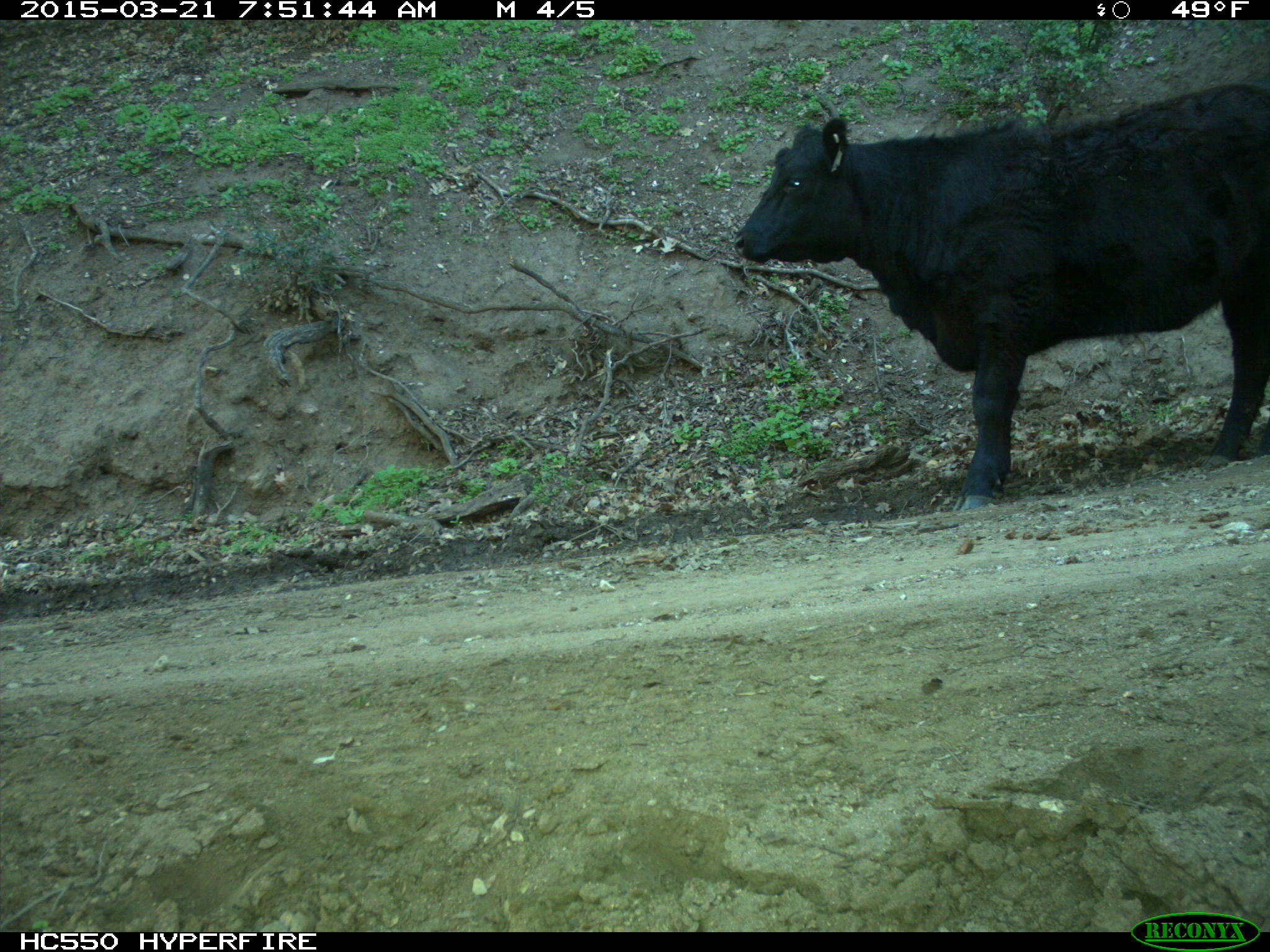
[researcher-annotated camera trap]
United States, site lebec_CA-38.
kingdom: Animalia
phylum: Chordata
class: Mammalia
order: Artiodactyla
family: Bovidae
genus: Bos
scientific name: Bos taurus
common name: domestic cow